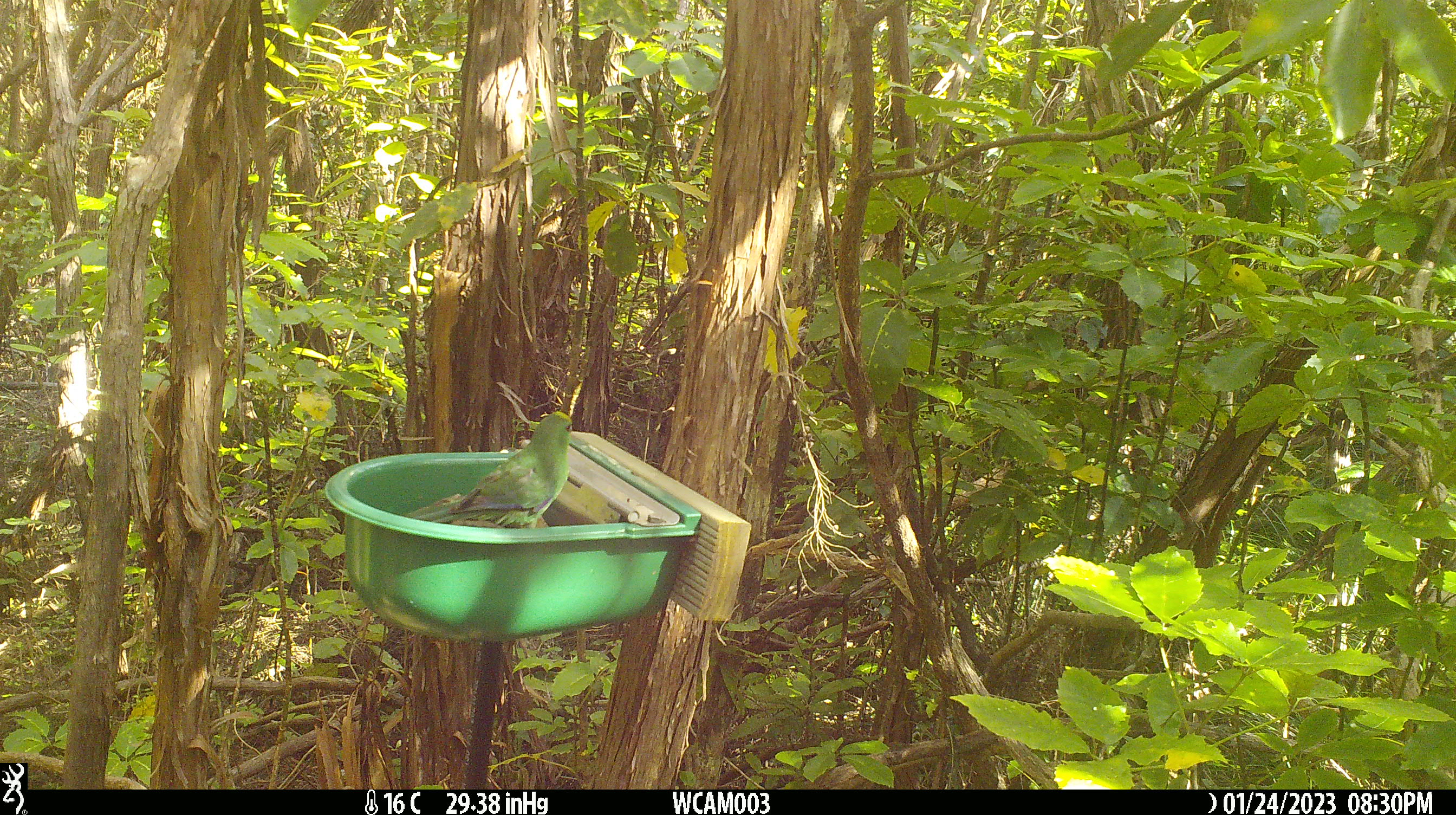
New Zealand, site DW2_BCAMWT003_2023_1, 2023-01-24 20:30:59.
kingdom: Animalia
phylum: Chordata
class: Aves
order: Psittaciformes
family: Psittaculidae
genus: Cyanoramphus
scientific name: Cyanoramphus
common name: parakeet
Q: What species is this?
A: Parakeet (Cyanoramphus).